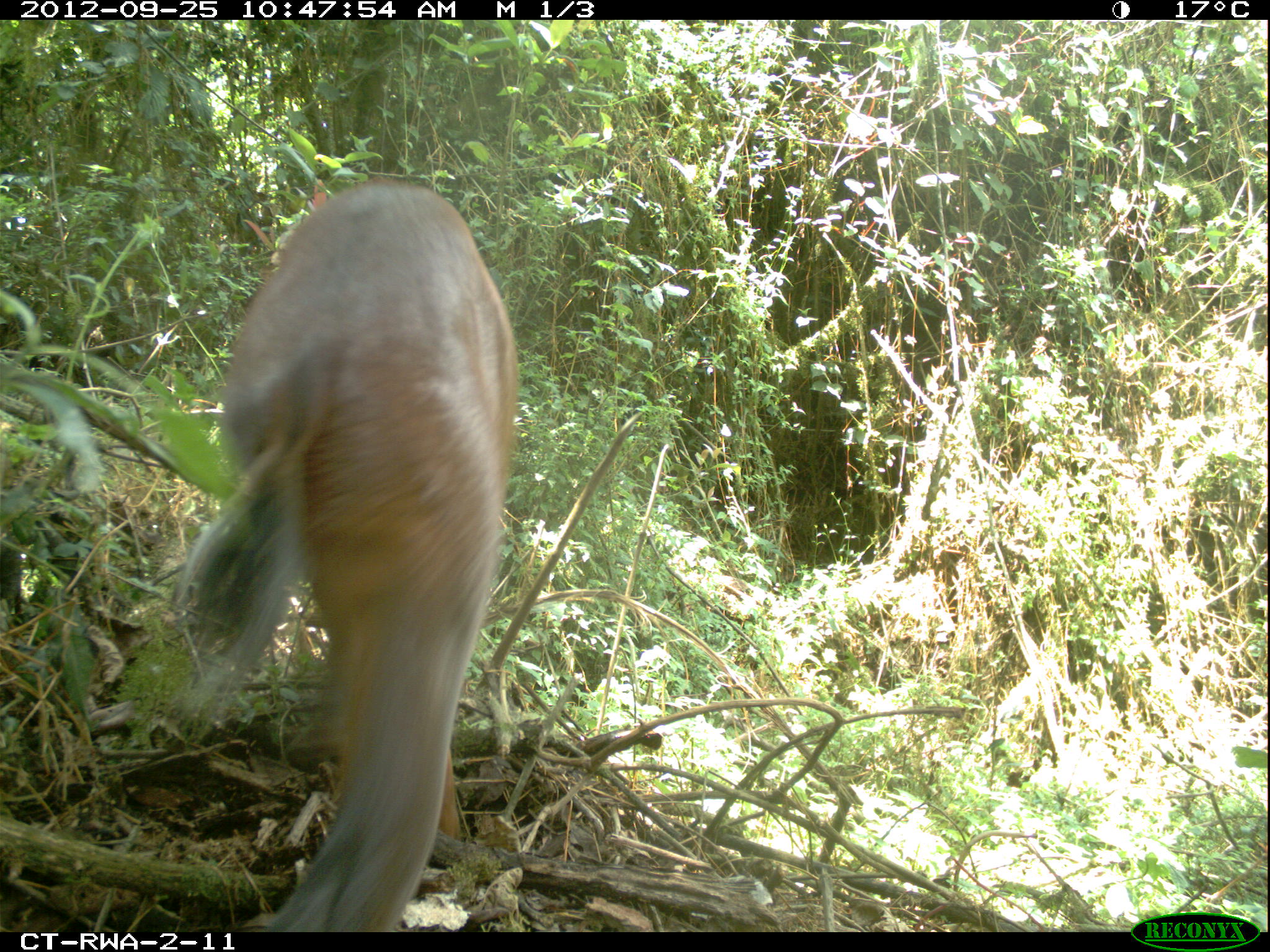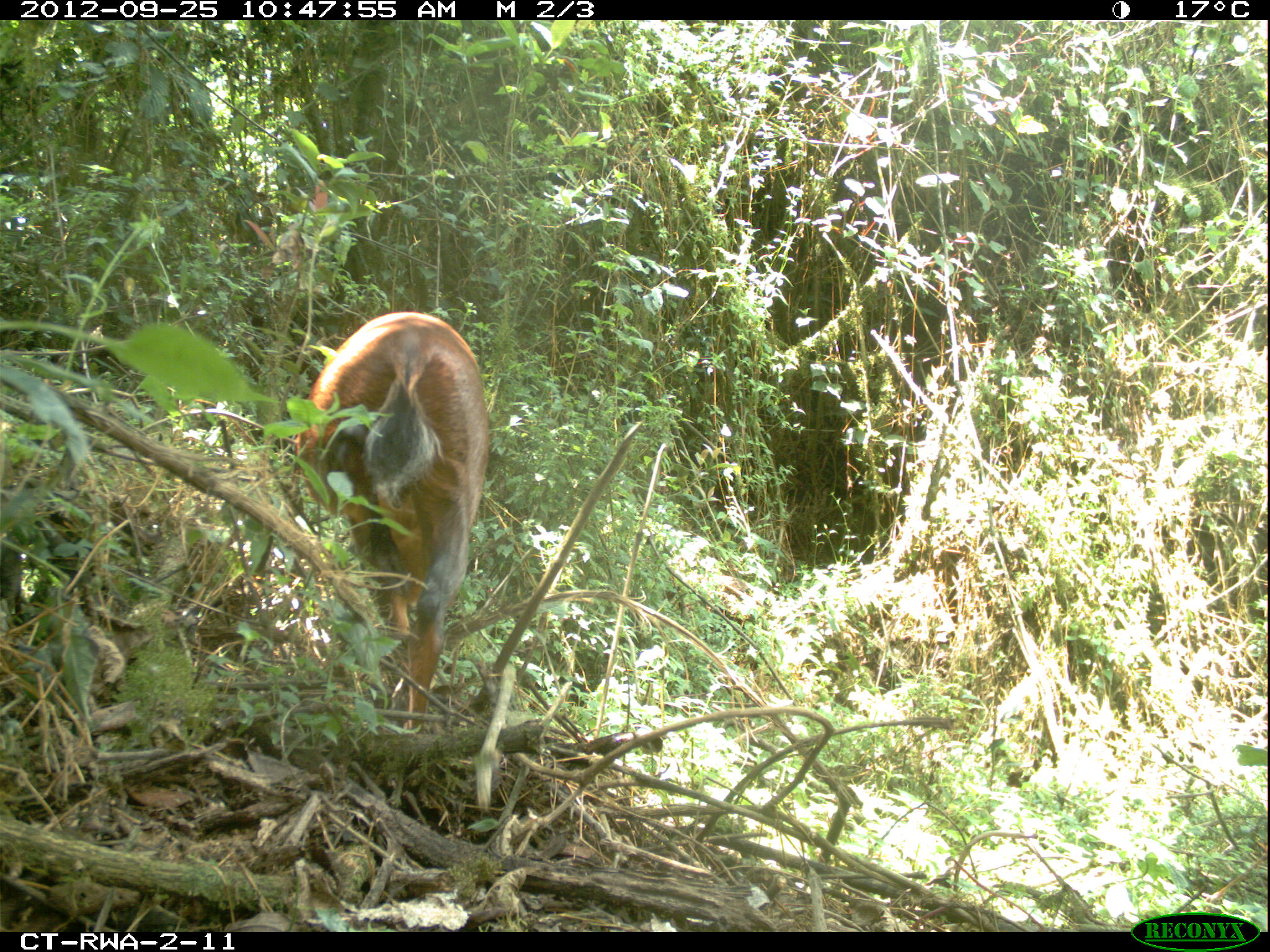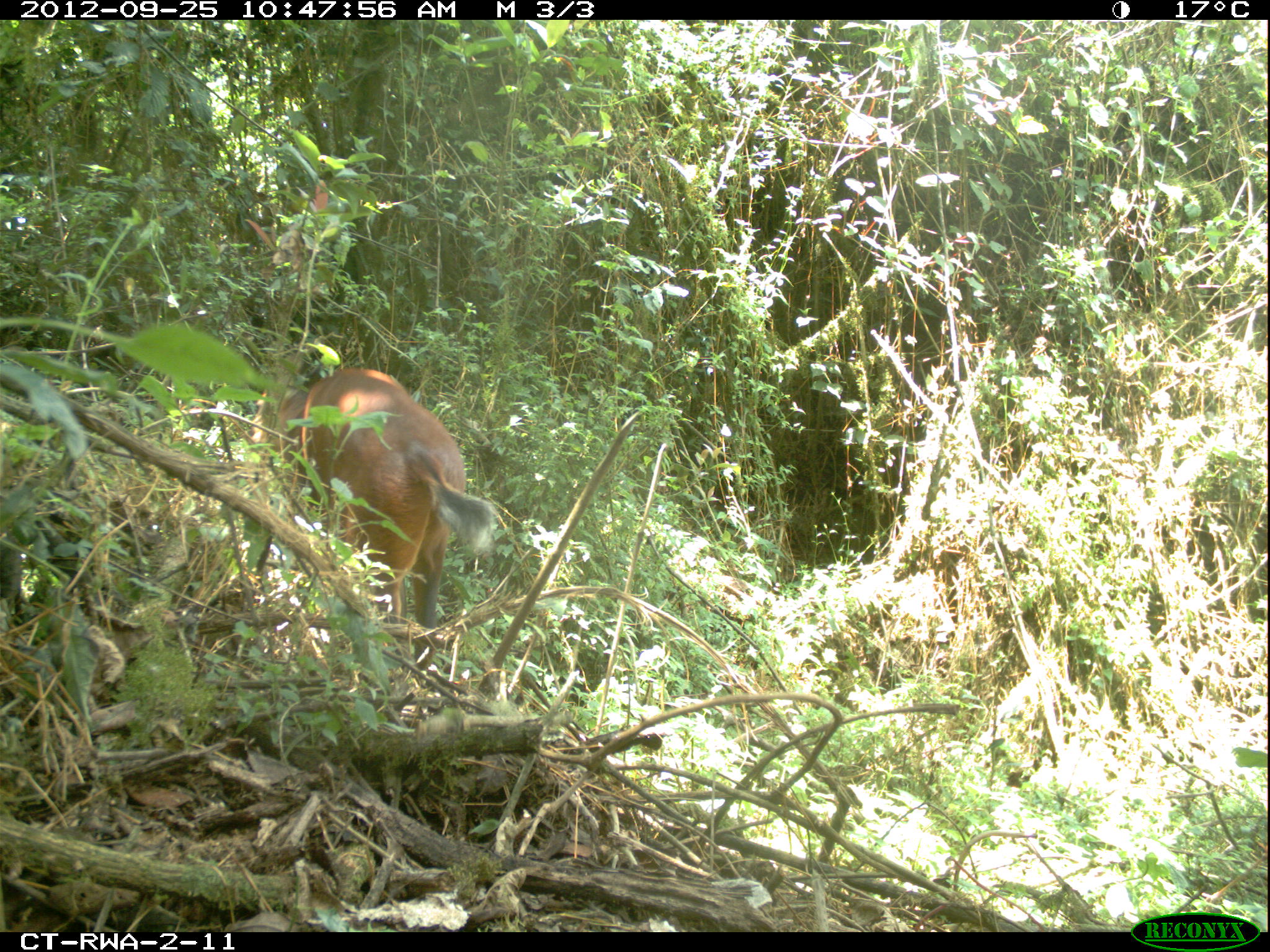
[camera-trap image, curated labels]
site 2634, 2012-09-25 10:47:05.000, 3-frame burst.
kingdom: Animalia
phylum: Chordata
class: Mammalia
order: Artiodactyla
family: Bovidae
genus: Cephalophus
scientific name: Cephalophus nigrifrons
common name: black-fronted duiker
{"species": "Cephalophus nigrifrons (black-fronted duiker)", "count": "2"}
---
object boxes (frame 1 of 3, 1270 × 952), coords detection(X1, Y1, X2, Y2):
cephalophus nigrifrons: detection(175, 177, 517, 931)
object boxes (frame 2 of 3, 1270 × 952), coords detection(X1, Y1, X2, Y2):
cephalophus nigrifrons: detection(295, 310, 488, 734)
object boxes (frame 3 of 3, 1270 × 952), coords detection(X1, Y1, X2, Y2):
cephalophus nigrifrons: detection(250, 363, 494, 669)